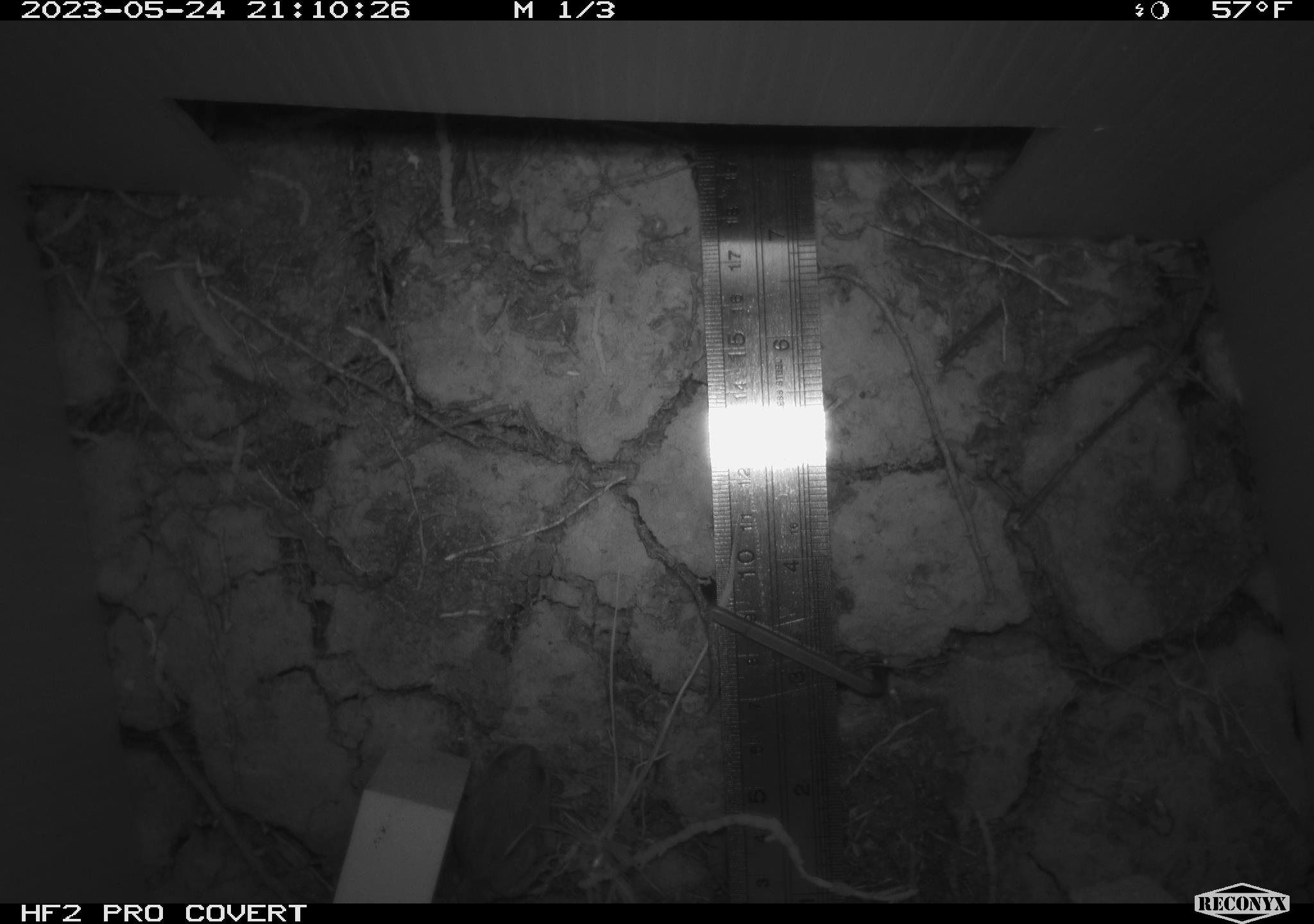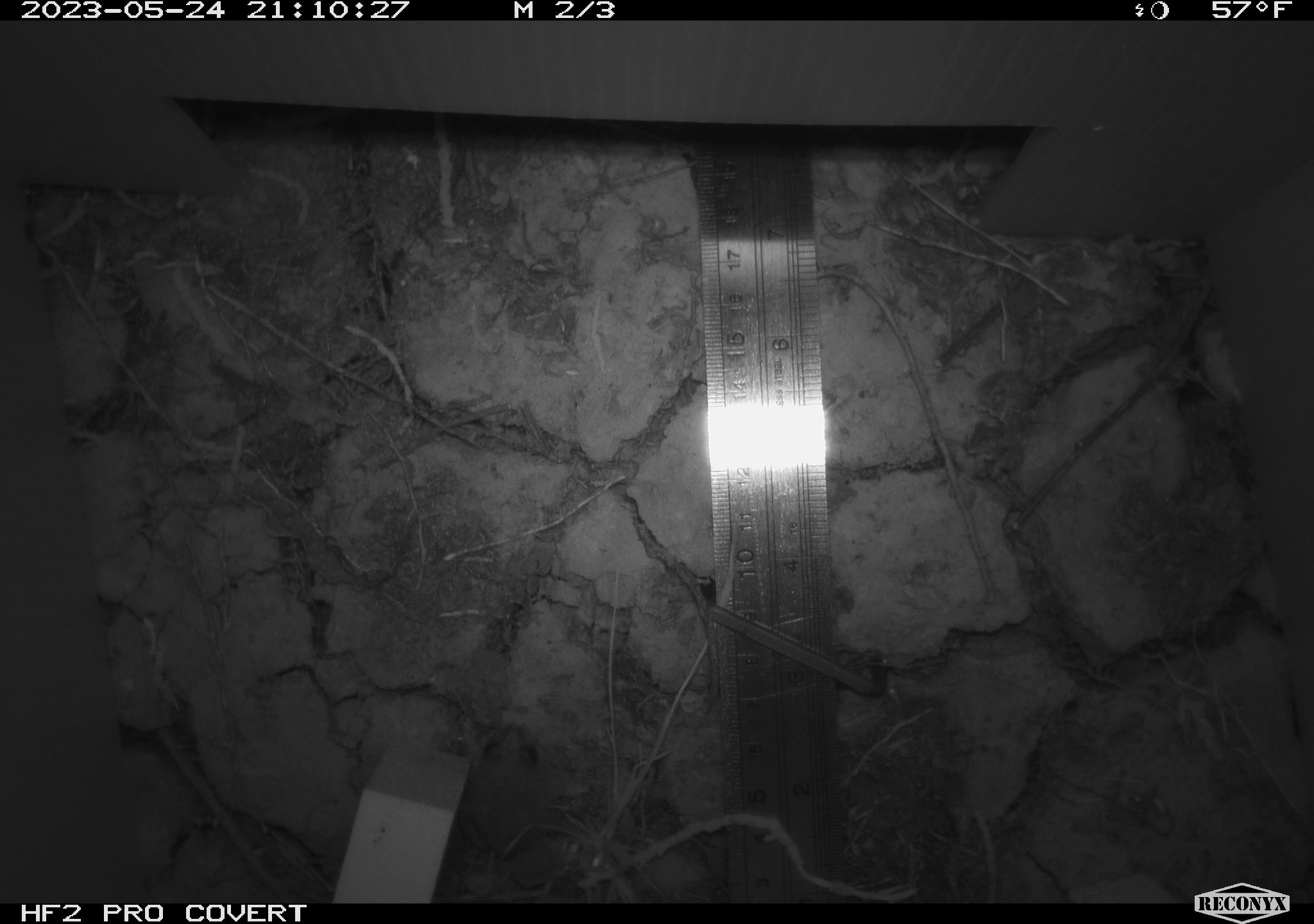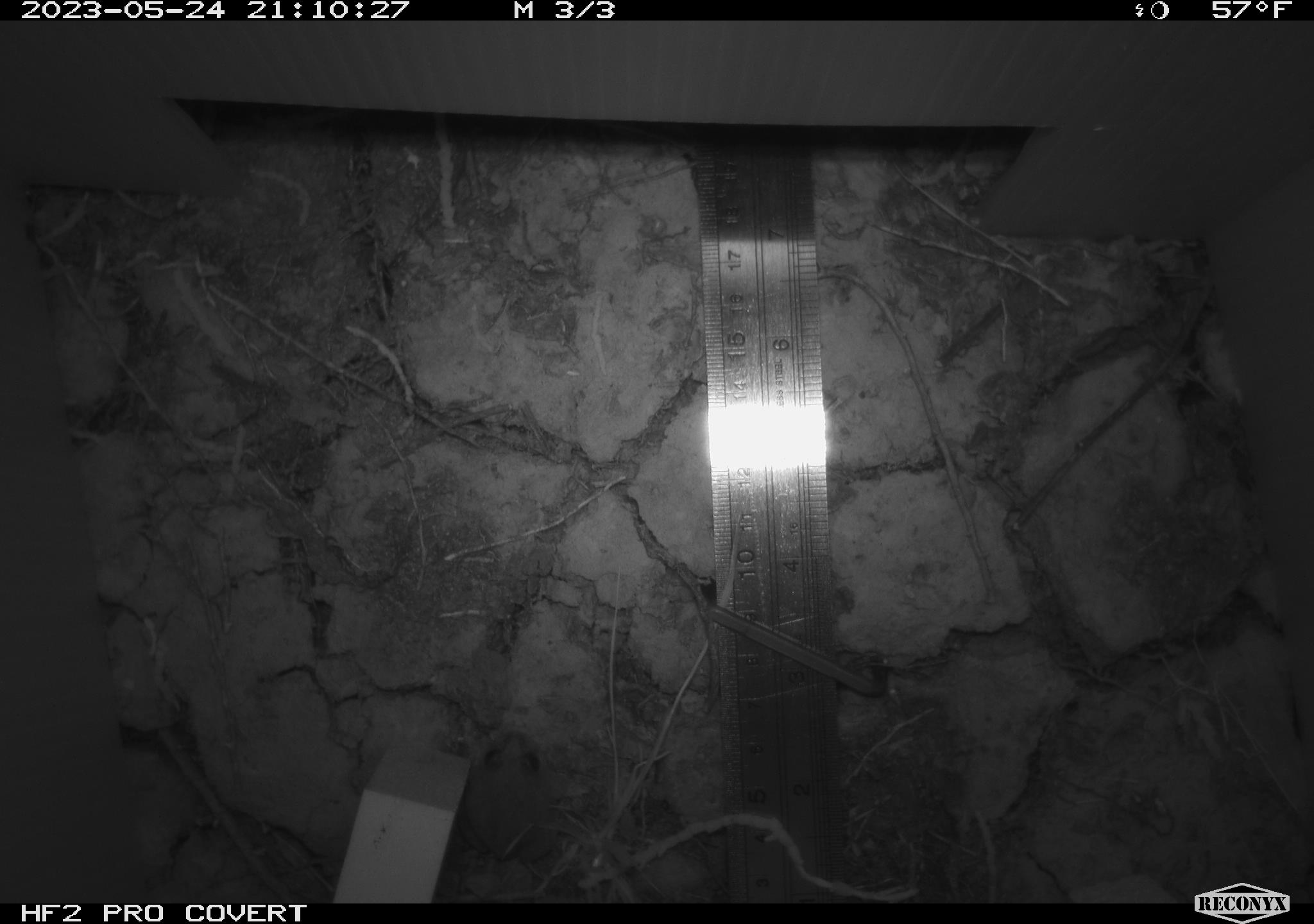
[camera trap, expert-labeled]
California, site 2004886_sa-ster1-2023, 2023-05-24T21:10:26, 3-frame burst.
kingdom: Animalia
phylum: Chordata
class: Amphibia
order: Anura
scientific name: Anura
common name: frogs